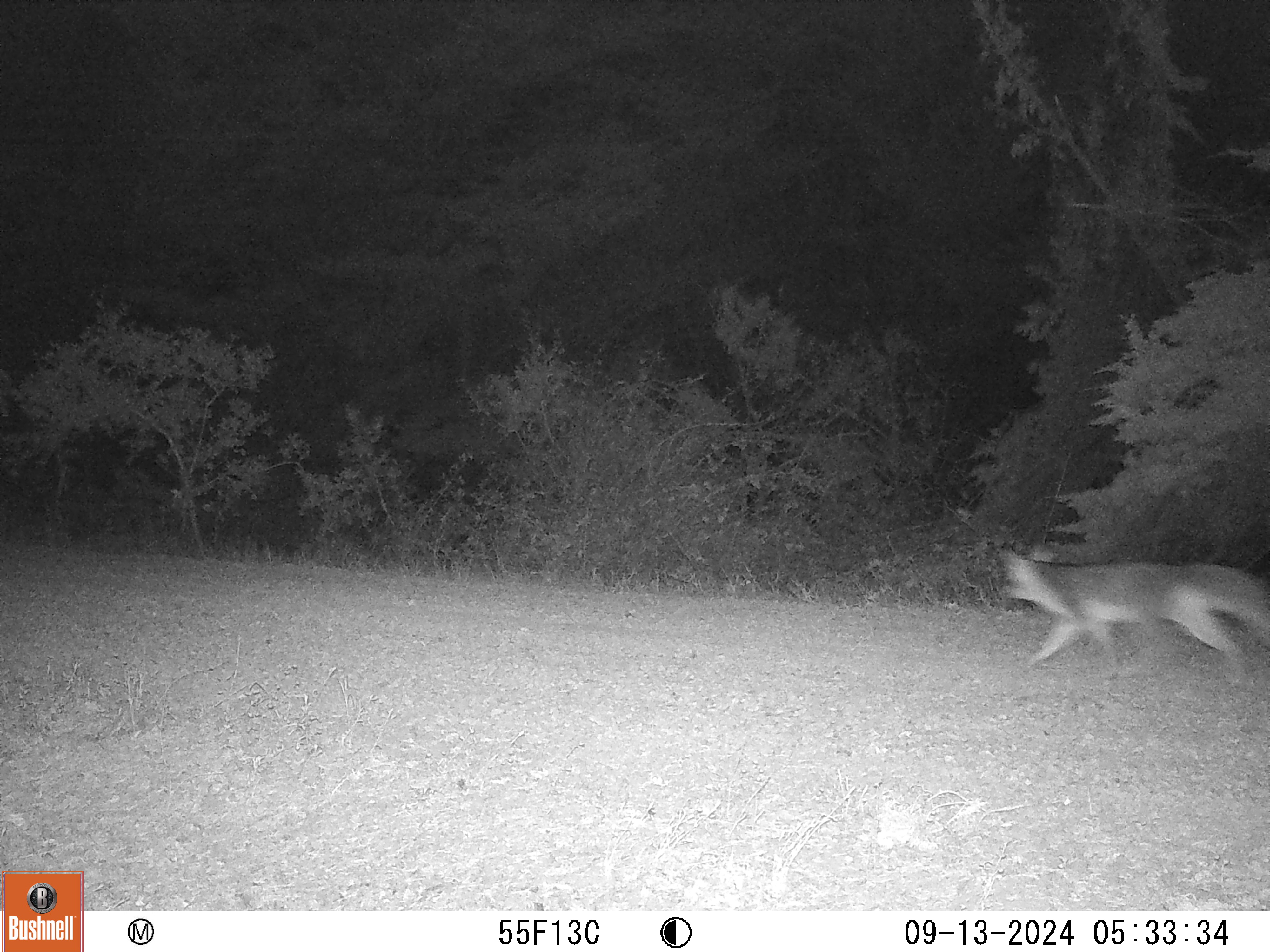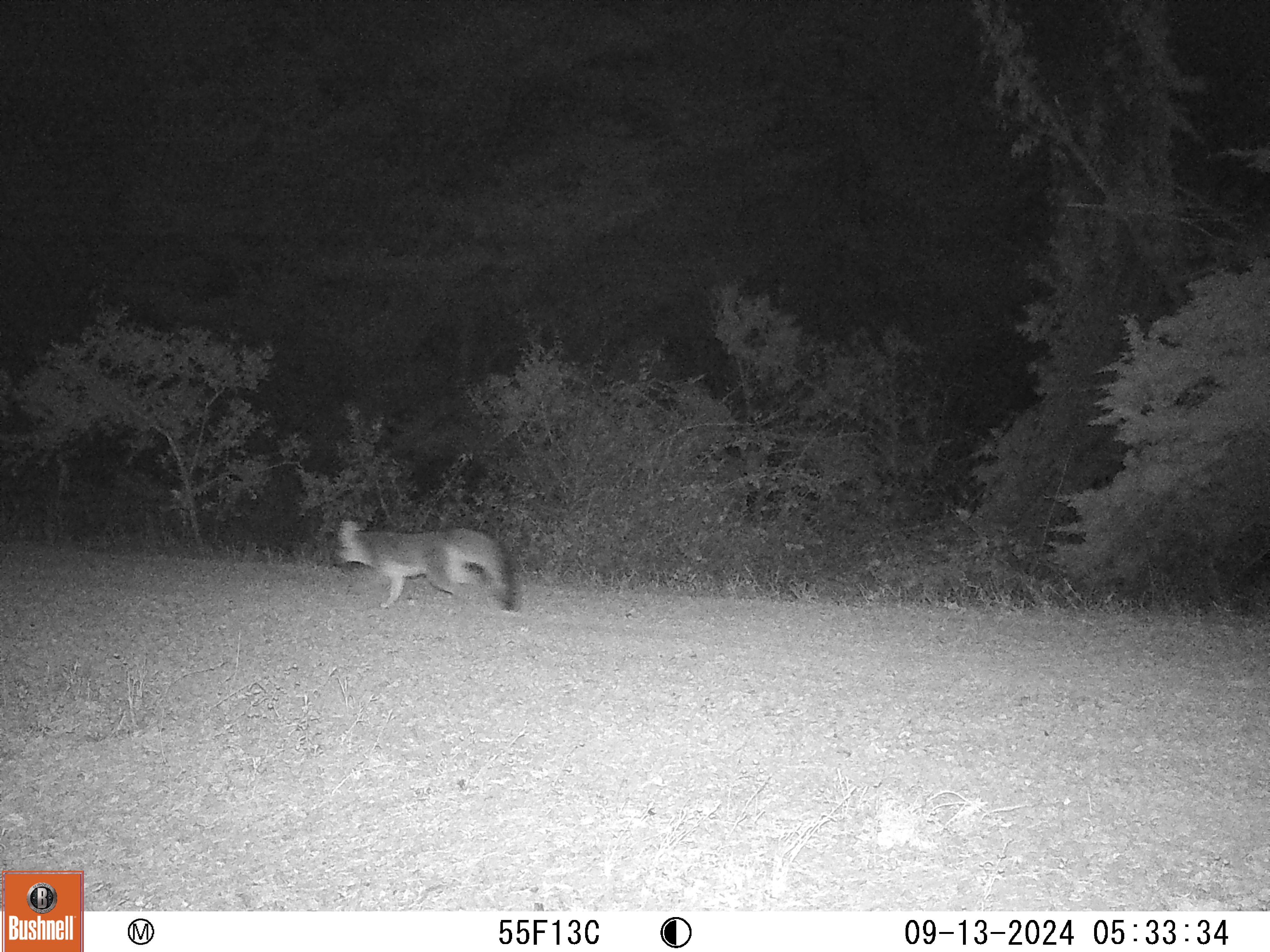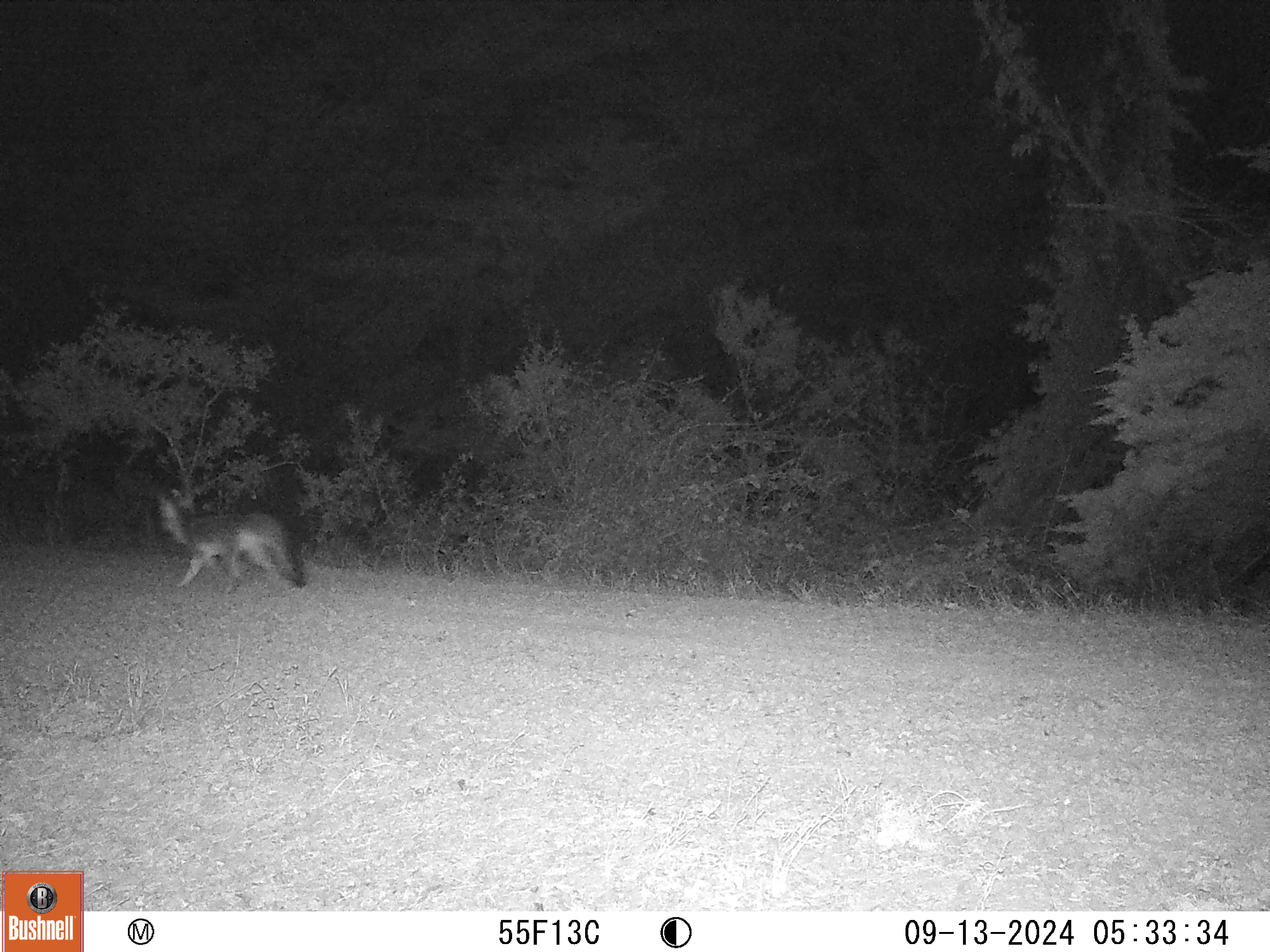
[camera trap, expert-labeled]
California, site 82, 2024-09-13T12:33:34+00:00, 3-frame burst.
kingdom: Animalia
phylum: Chordata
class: Mammalia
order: Carnivora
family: Canidae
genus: Urocyon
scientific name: Urocyon cinereoargenteus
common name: gray fox